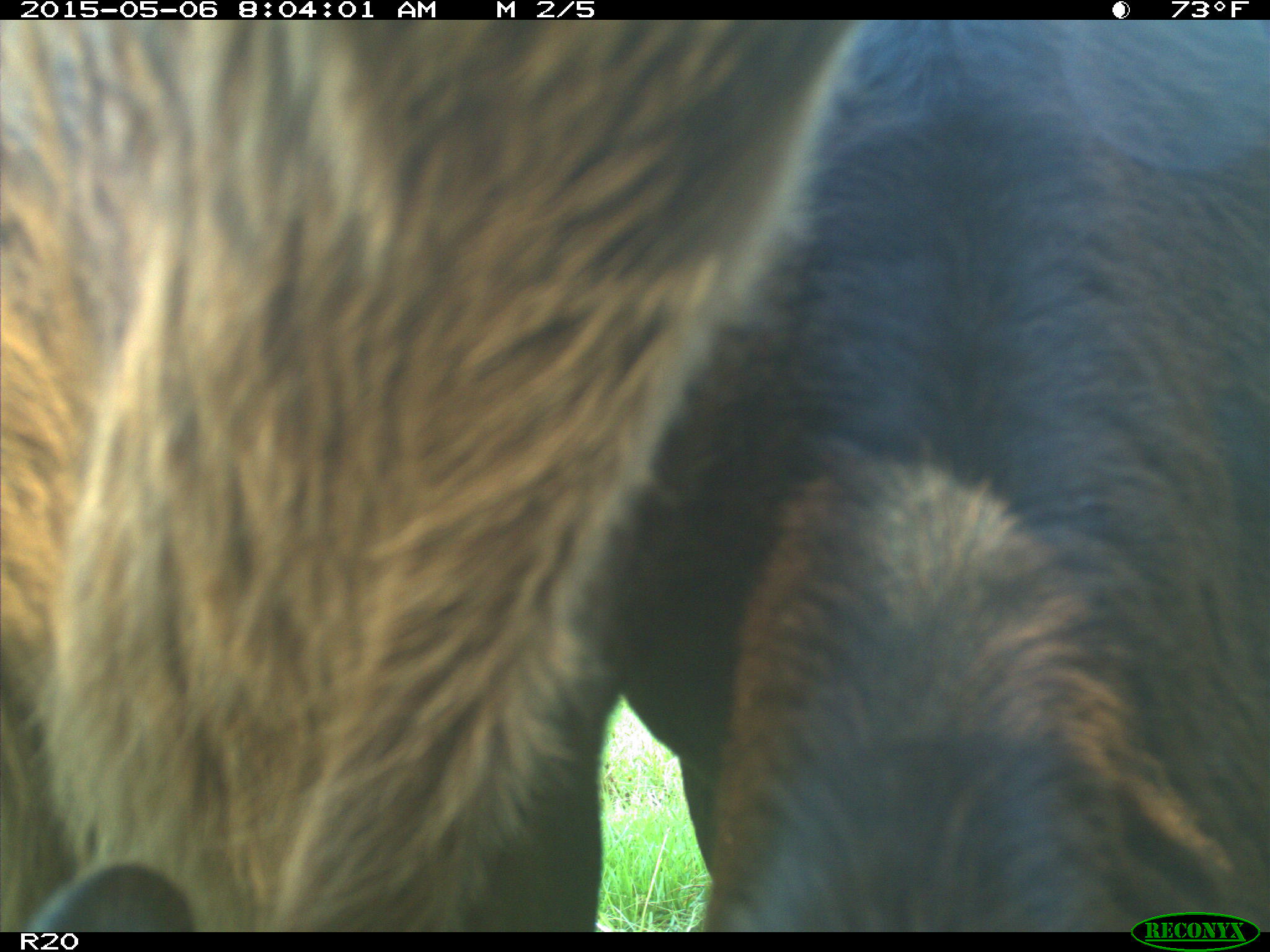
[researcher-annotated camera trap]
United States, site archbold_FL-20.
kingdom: Animalia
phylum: Chordata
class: Mammalia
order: Artiodactyla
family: Bovidae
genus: Bos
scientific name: Bos taurus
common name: domestic cow